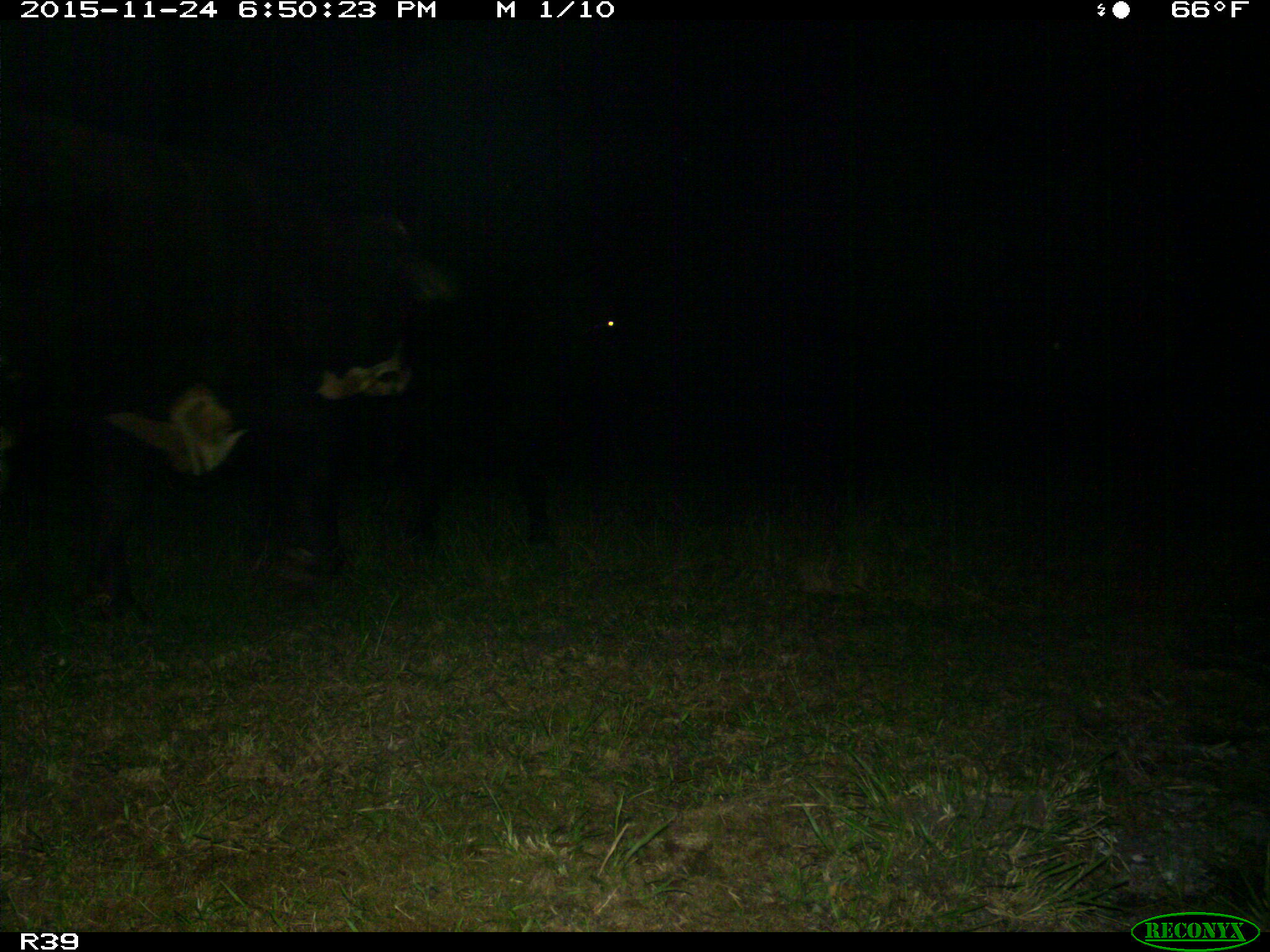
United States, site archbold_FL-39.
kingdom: Animalia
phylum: Chordata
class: Mammalia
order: Artiodactyla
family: Bovidae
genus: Bos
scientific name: Bos taurus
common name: domestic cow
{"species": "Bos taurus (domestic cow)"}